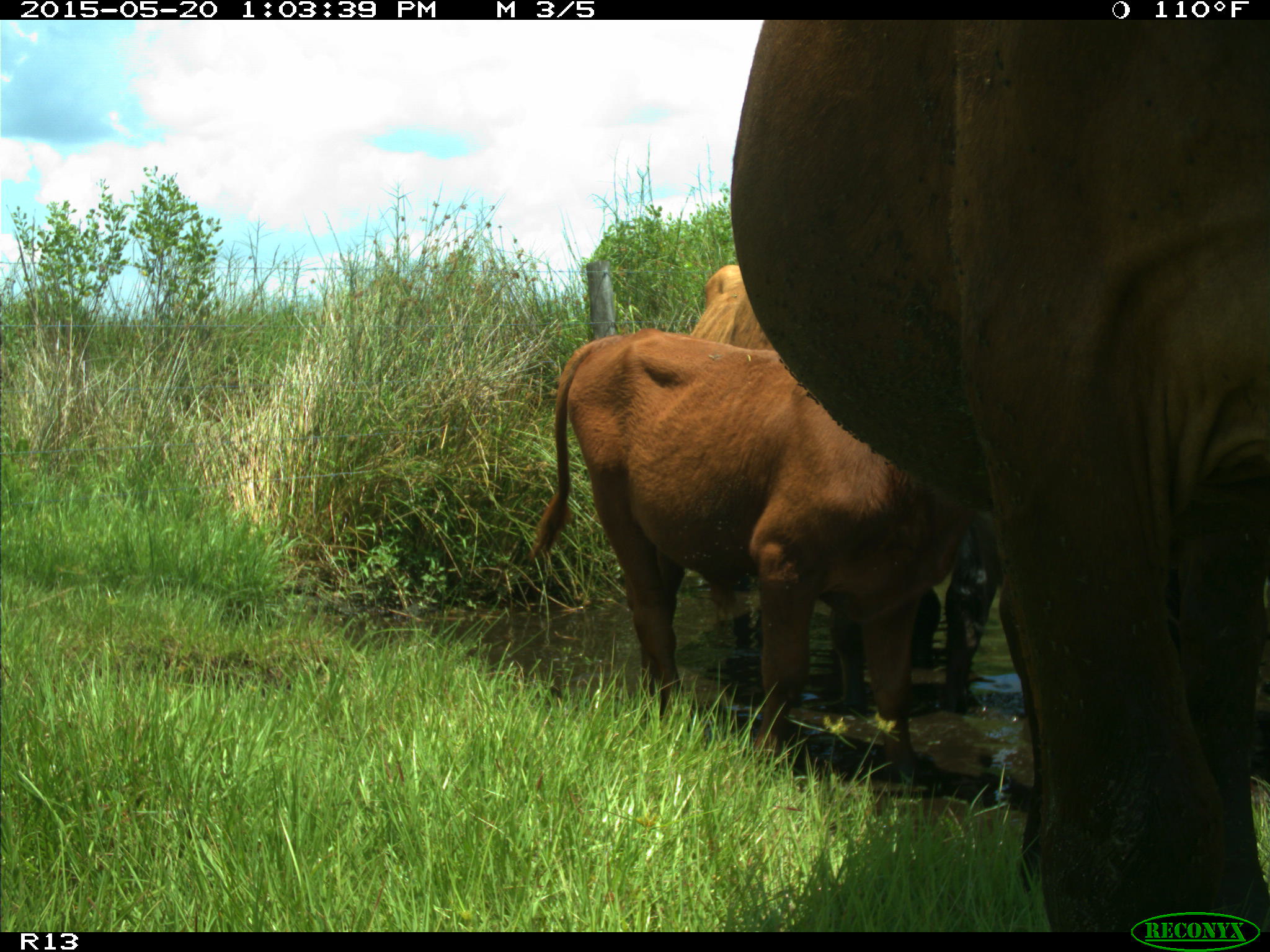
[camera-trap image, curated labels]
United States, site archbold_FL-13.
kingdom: Animalia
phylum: Chordata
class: Mammalia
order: Artiodactyla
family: Bovidae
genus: Bos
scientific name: Bos taurus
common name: domestic cow